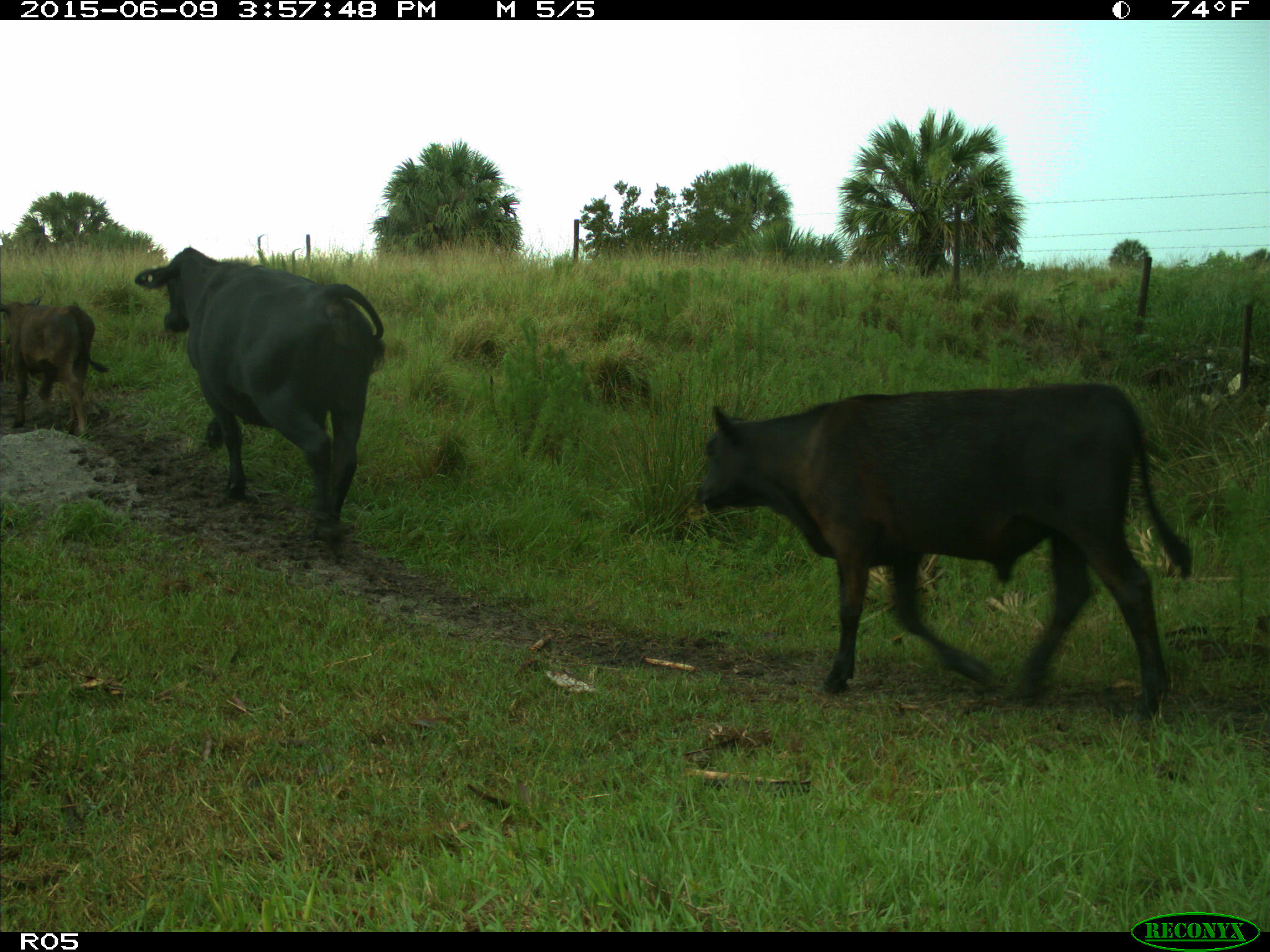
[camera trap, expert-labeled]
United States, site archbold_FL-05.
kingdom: Animalia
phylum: Chordata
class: Mammalia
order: Artiodactyla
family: Bovidae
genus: Bos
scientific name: Bos taurus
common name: domestic cow